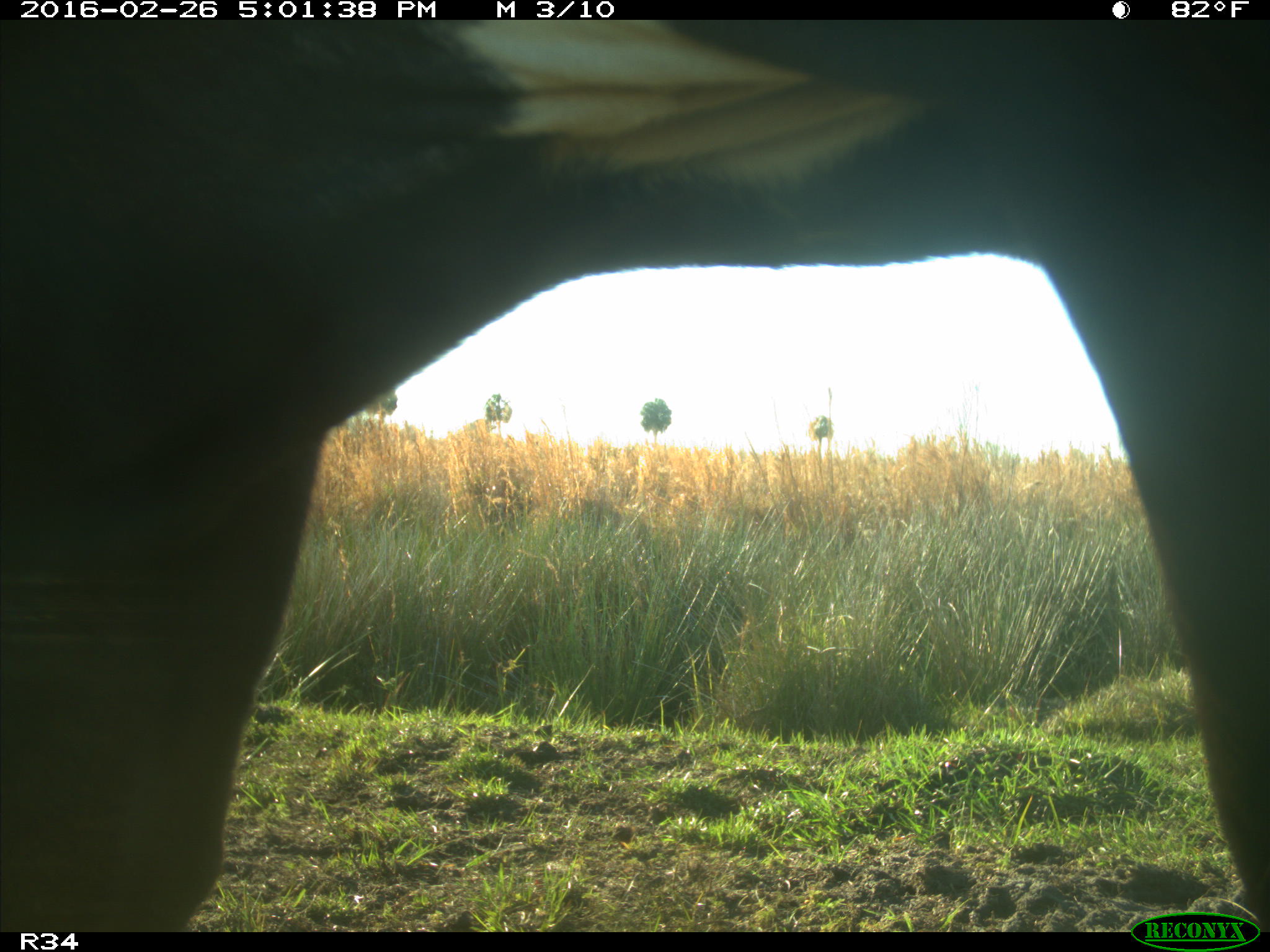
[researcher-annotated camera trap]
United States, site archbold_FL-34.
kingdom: Animalia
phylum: Chordata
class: Mammalia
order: Artiodactyla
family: Bovidae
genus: Bos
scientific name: Bos taurus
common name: domestic cow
Bos taurus (domestic cow).